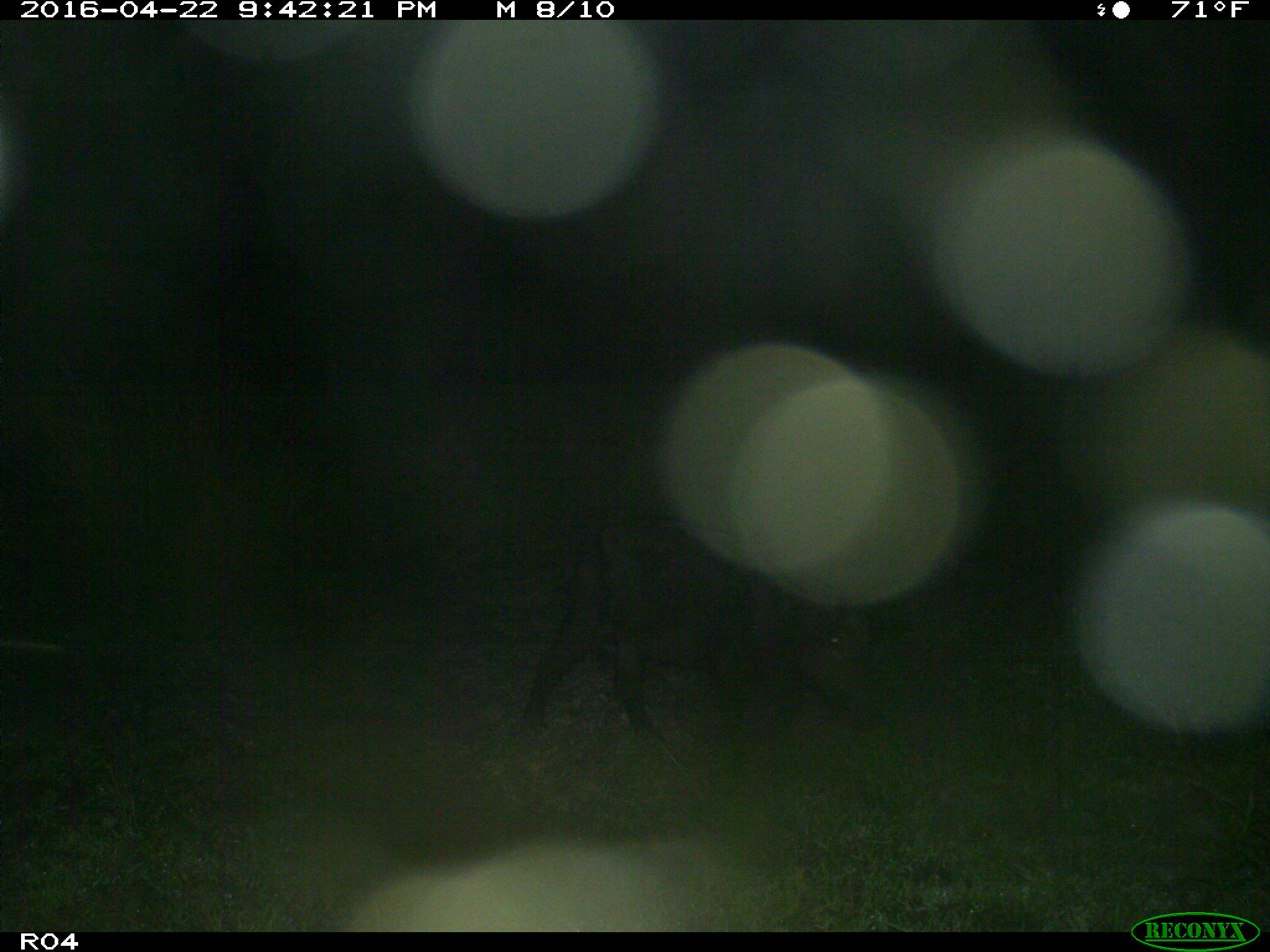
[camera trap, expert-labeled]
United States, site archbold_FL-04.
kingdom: Animalia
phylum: Chordata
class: Mammalia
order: Artiodactyla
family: Suidae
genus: Sus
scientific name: Sus scrofa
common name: wild boar